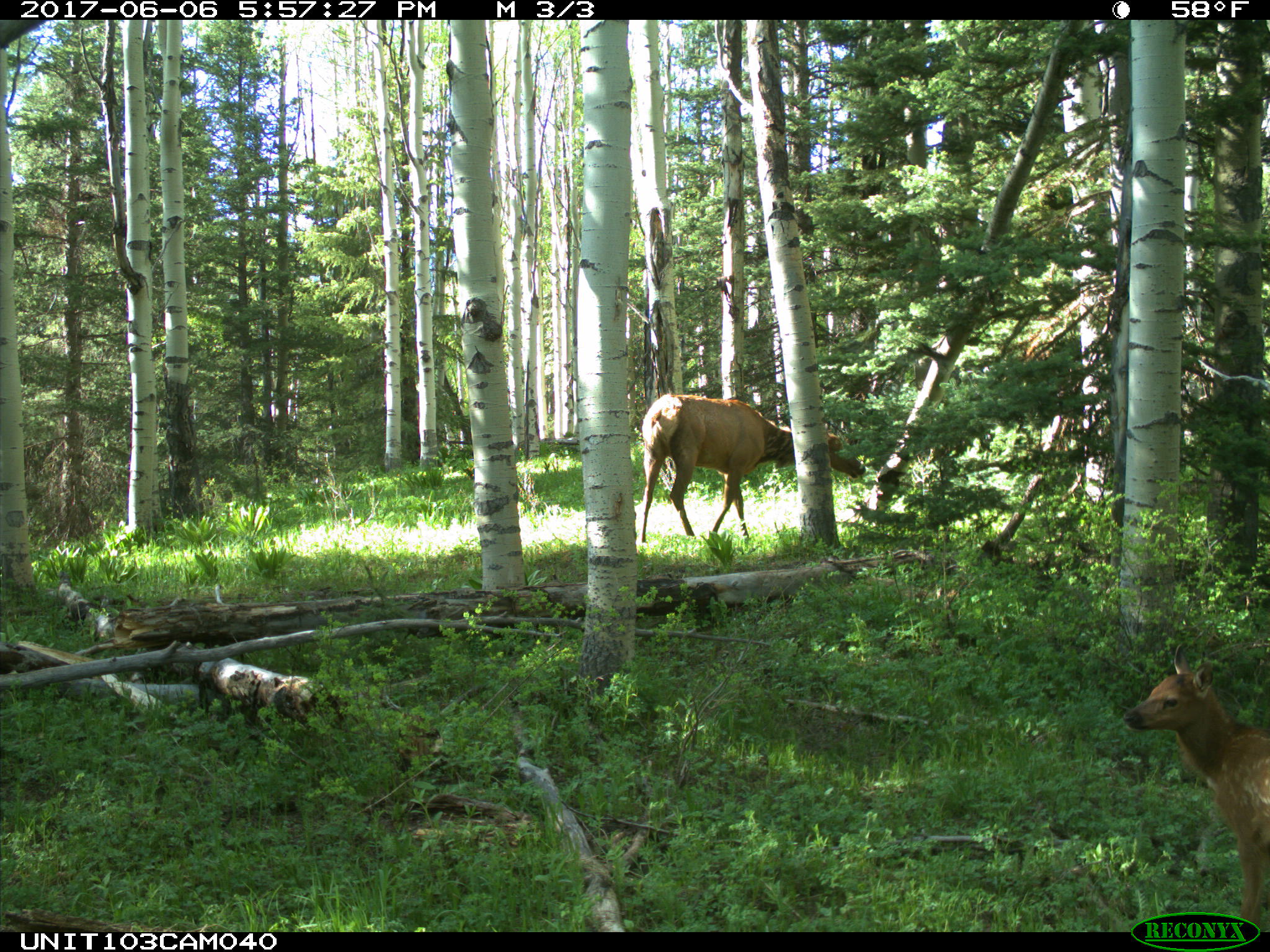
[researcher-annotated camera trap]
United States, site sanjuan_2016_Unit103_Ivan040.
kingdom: Animalia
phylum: Chordata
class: Mammalia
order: Artiodactyla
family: Cervidae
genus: Cervus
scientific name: Cervus elaphus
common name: red deer